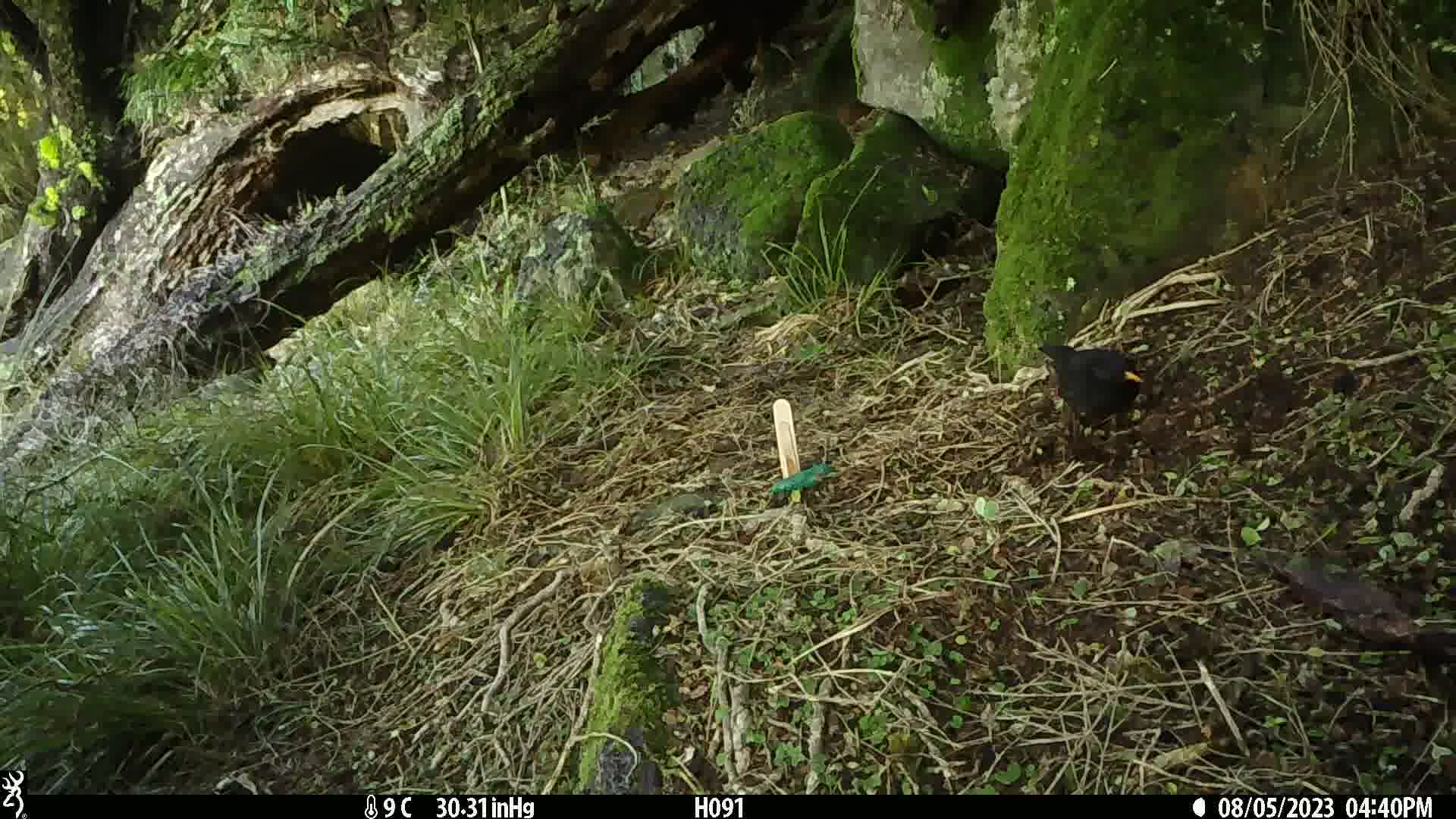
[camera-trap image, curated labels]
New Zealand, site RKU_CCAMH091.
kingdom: Animalia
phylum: Chordata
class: Aves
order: Passeriformes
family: Turdidae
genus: Turdus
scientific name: Turdus merula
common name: eurasian blackbird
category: blackbird